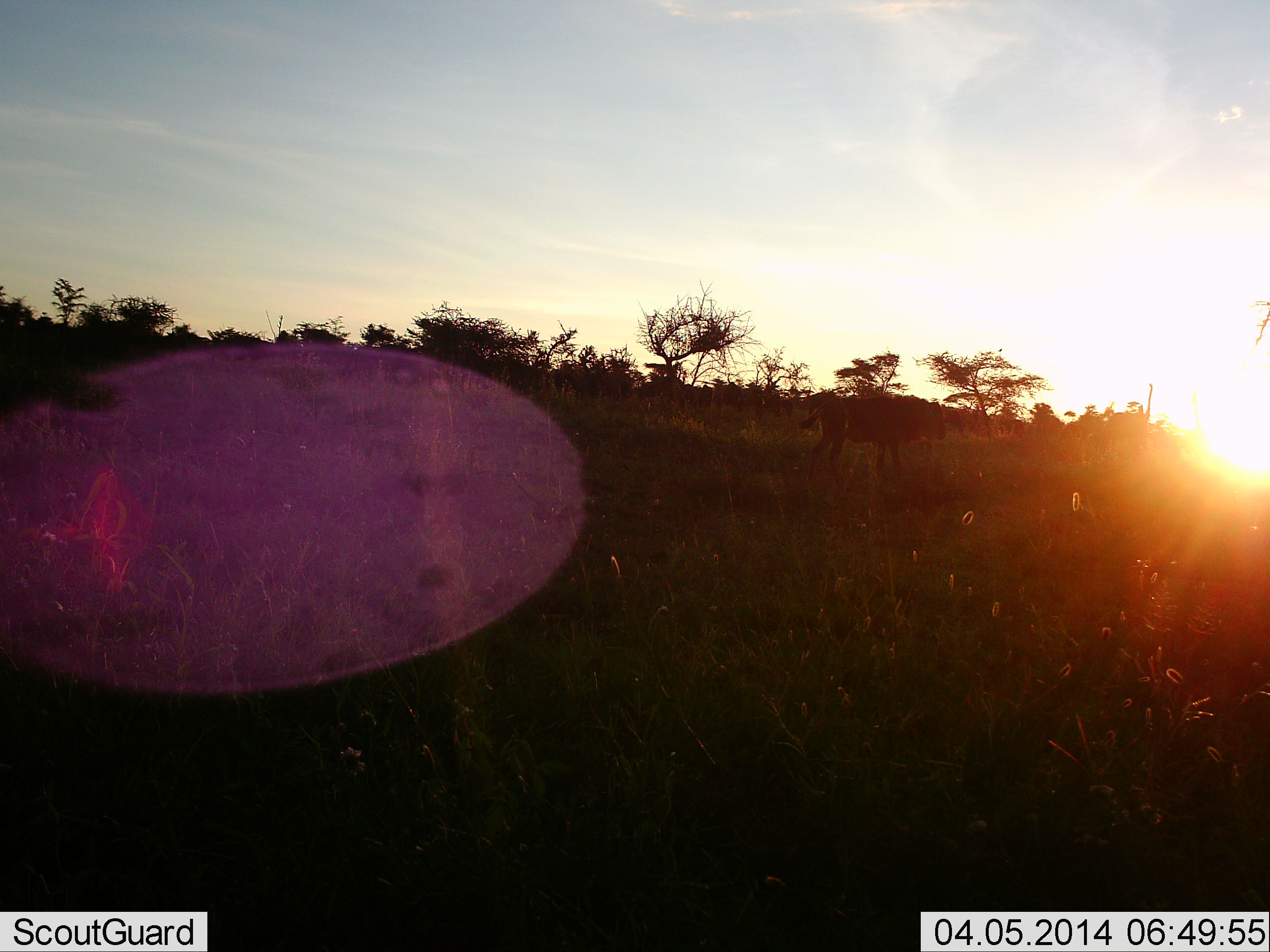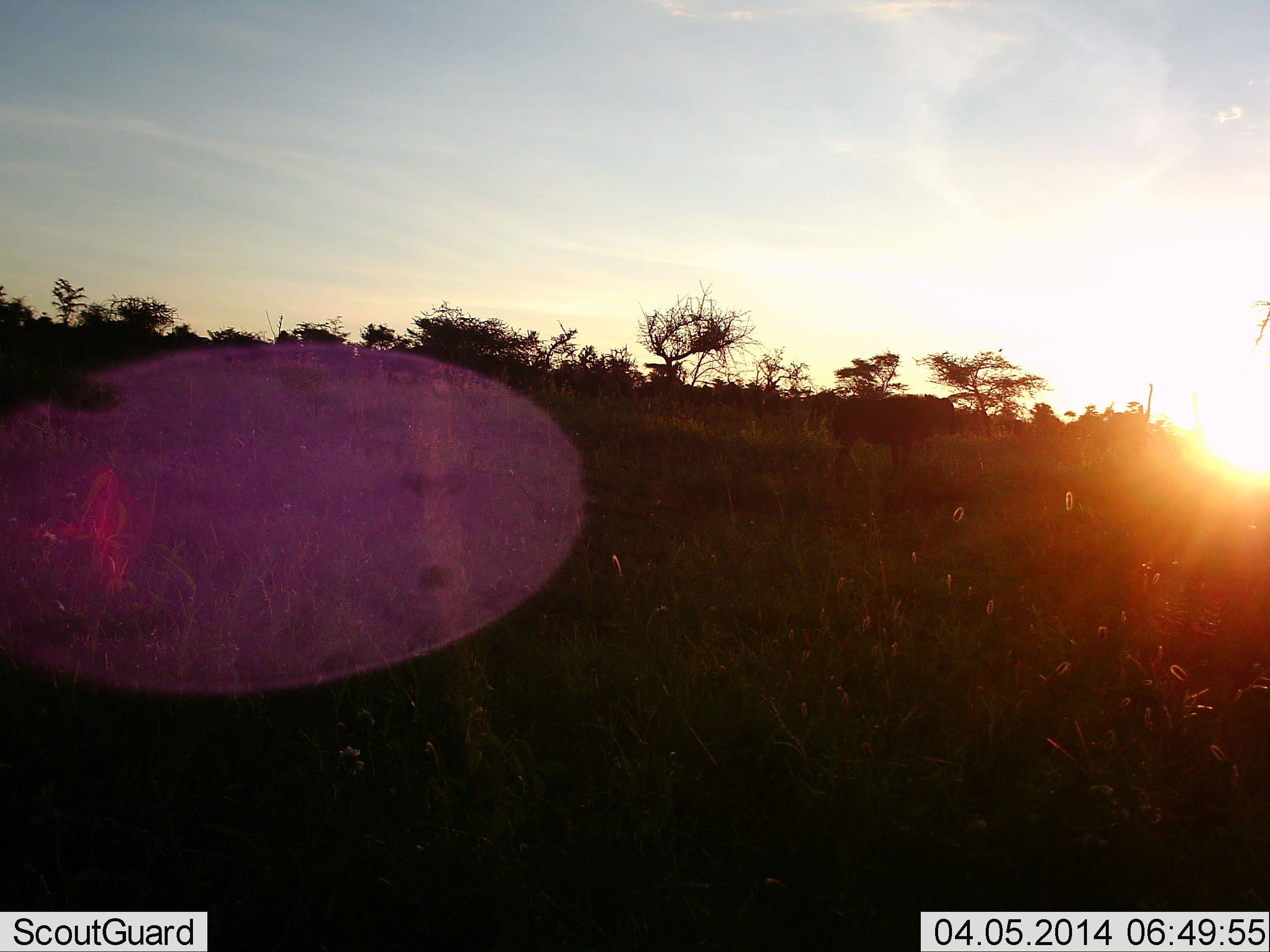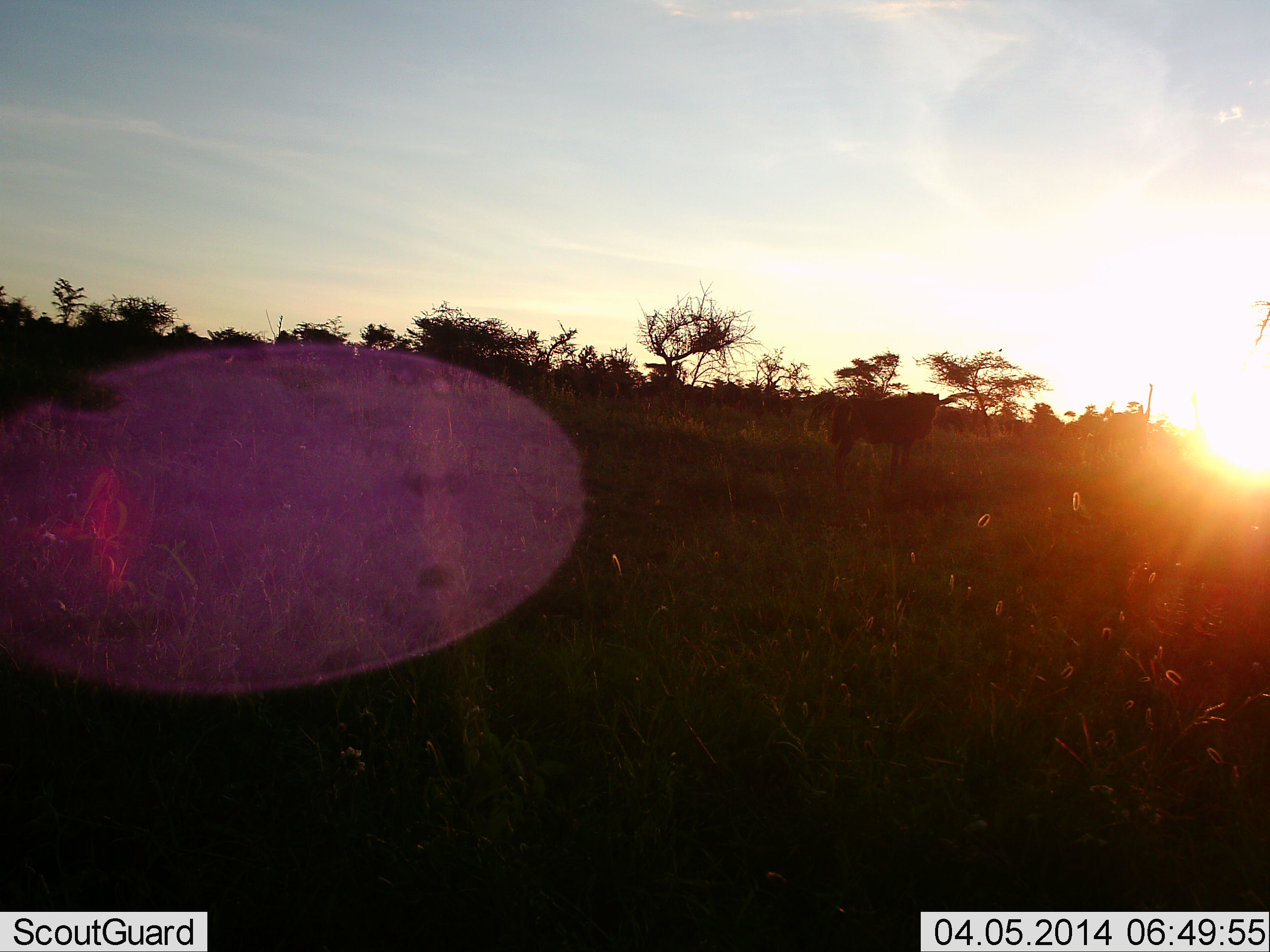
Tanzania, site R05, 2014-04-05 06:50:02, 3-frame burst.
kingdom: Animalia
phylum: Chordata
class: Mammalia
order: Artiodactyla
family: Bovidae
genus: Connochaetes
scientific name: Connochaetes taurinus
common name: blue wildebeest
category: wildebeest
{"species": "wildebeest (blue wildebeest) (Connochaetes taurinus)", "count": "1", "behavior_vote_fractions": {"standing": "50%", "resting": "0%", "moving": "50%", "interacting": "0%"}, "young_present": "0%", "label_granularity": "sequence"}